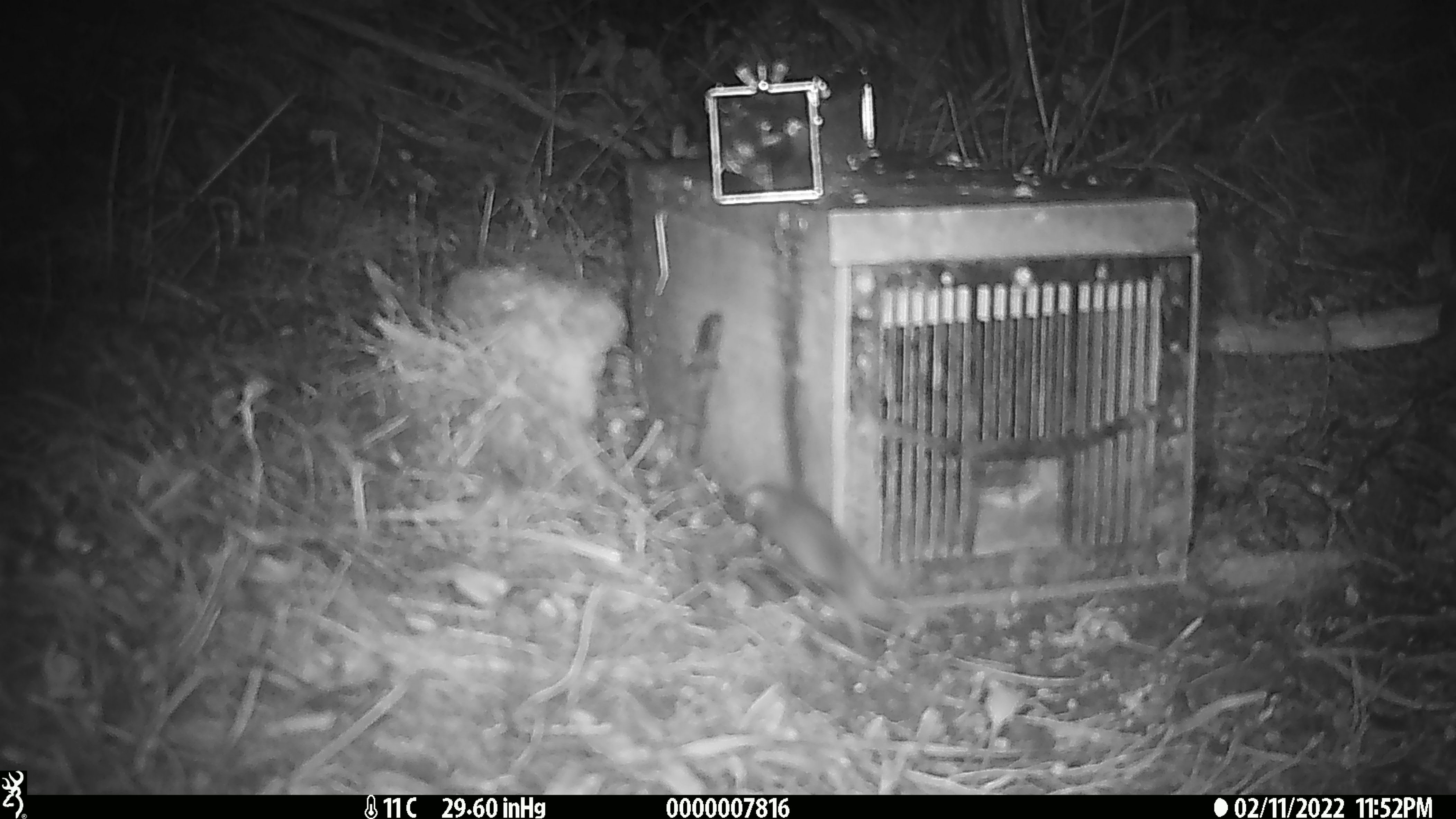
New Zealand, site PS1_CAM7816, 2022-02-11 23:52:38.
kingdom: Animalia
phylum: Chordata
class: Mammalia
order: Rodentia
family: Muridae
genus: Mus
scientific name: Mus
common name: mouse